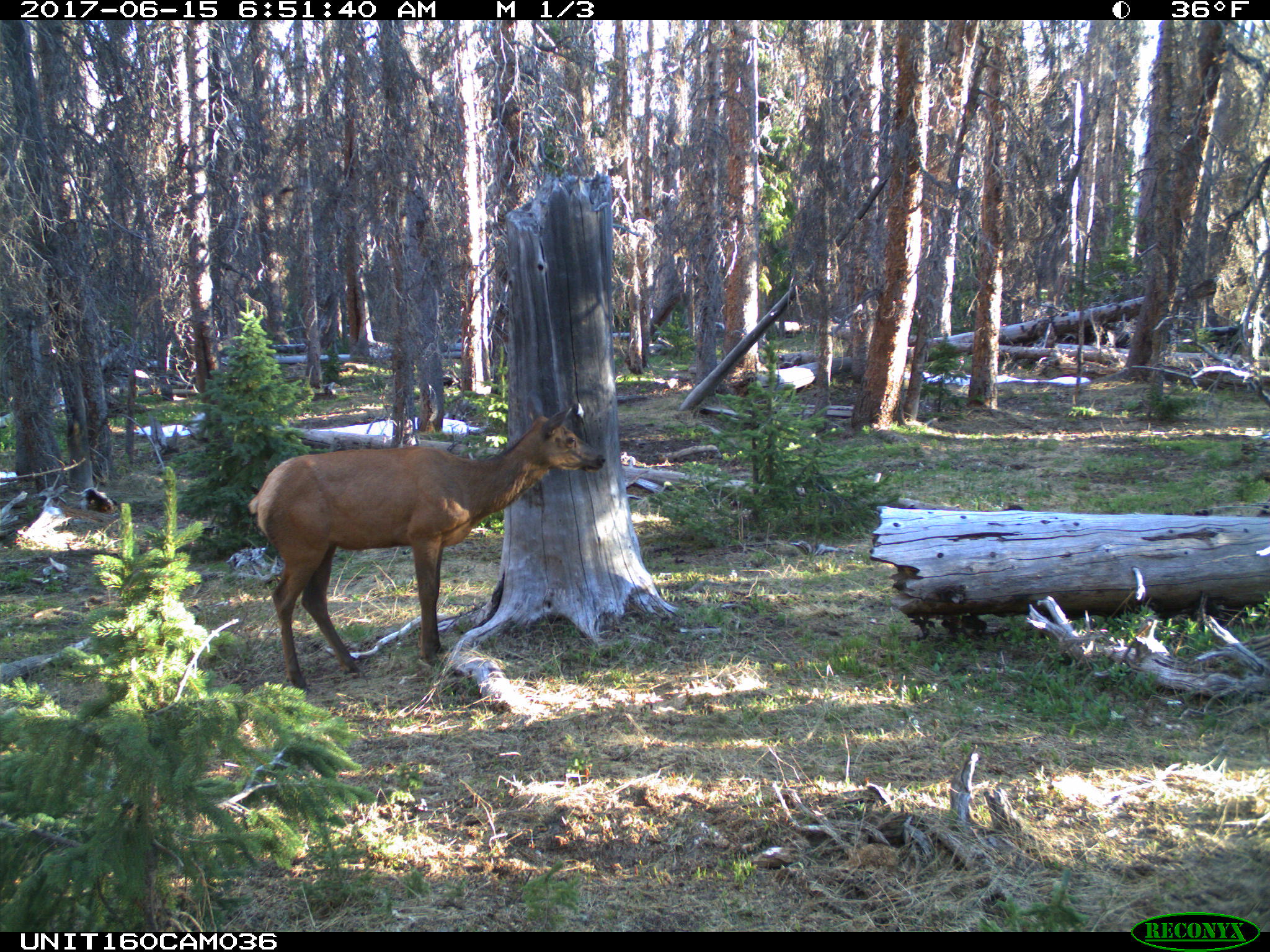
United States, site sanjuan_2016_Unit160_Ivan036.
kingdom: Animalia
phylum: Chordata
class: Mammalia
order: Artiodactyla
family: Cervidae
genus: Cervus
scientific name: Cervus elaphus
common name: red deer